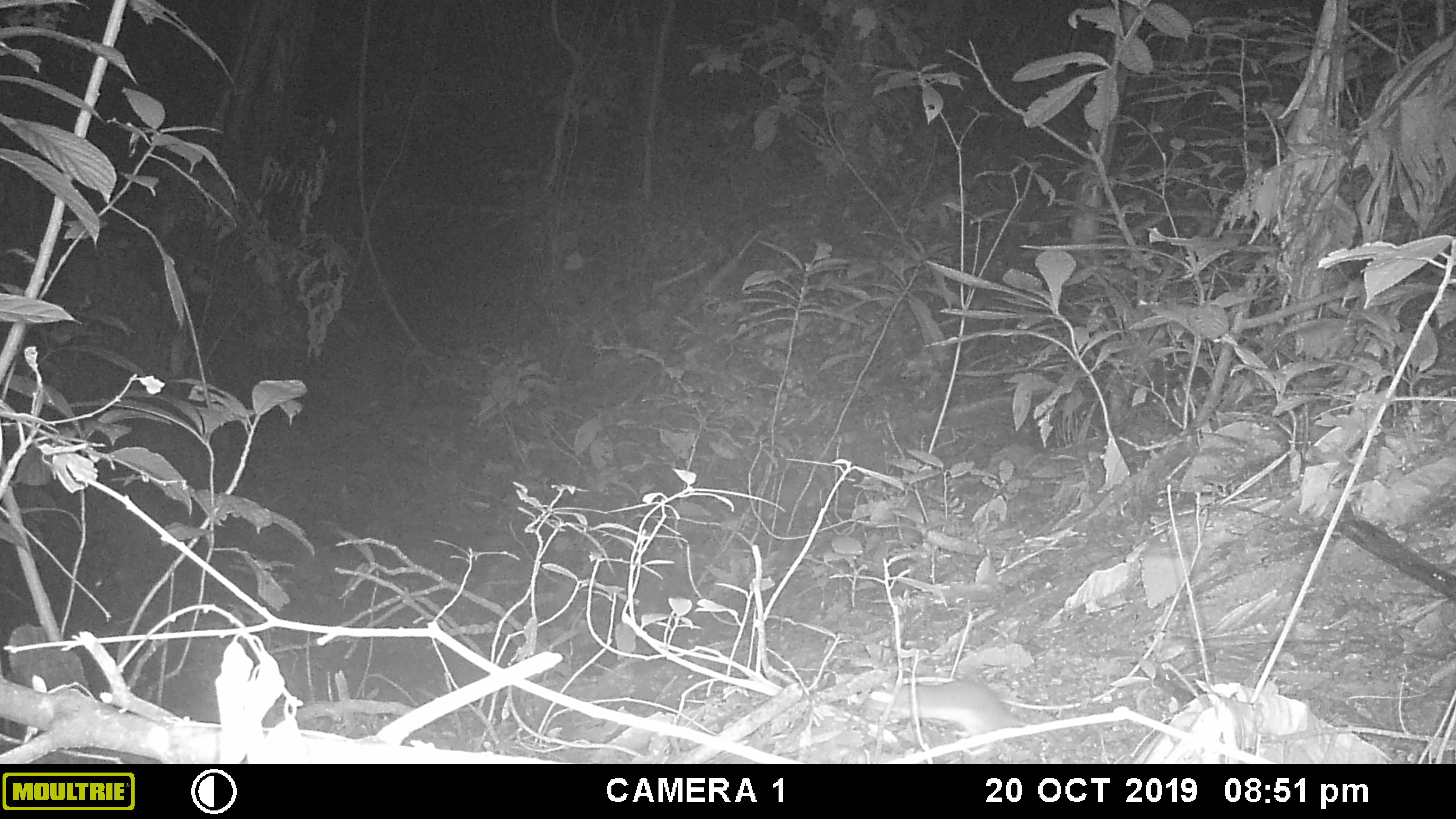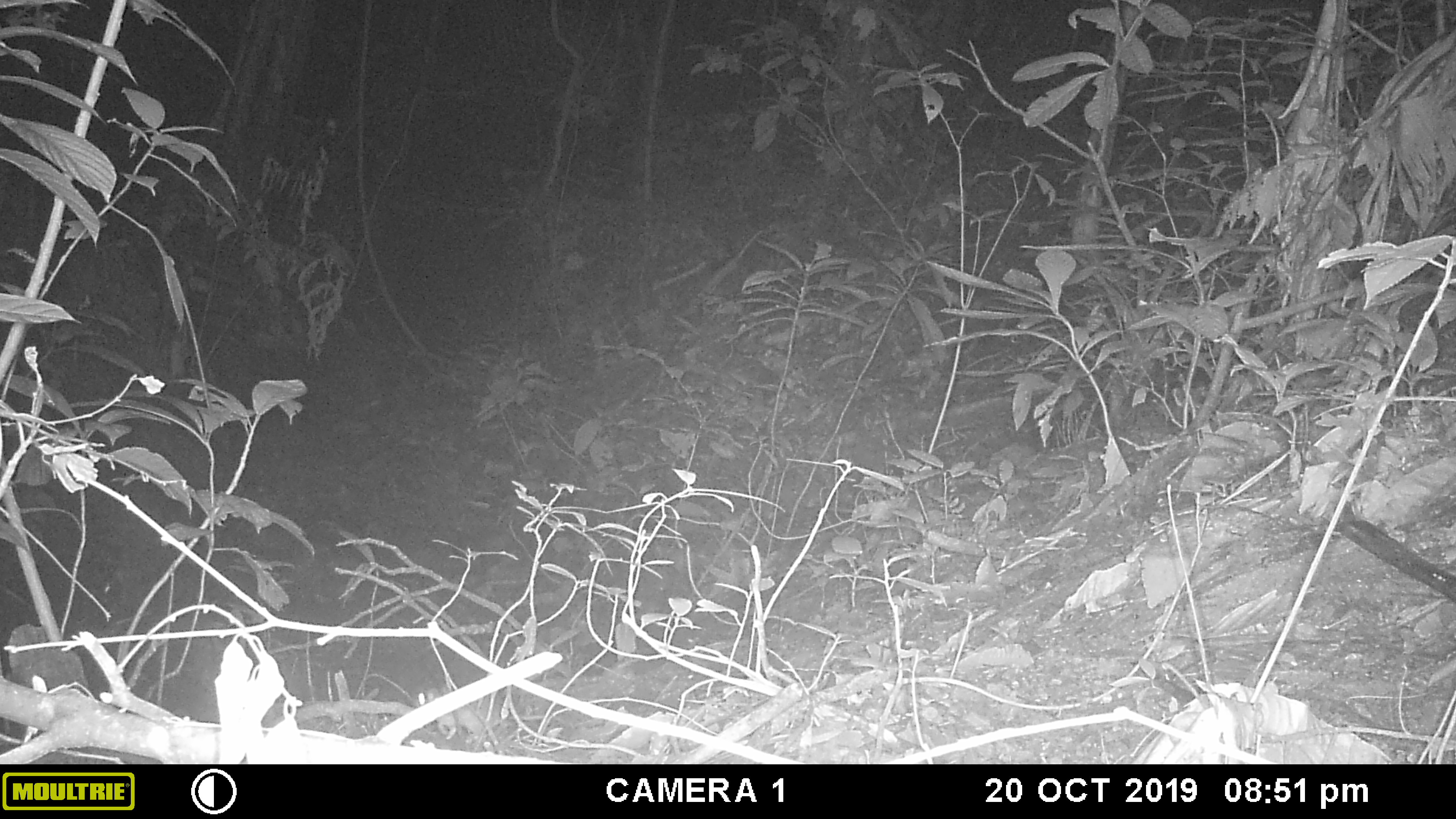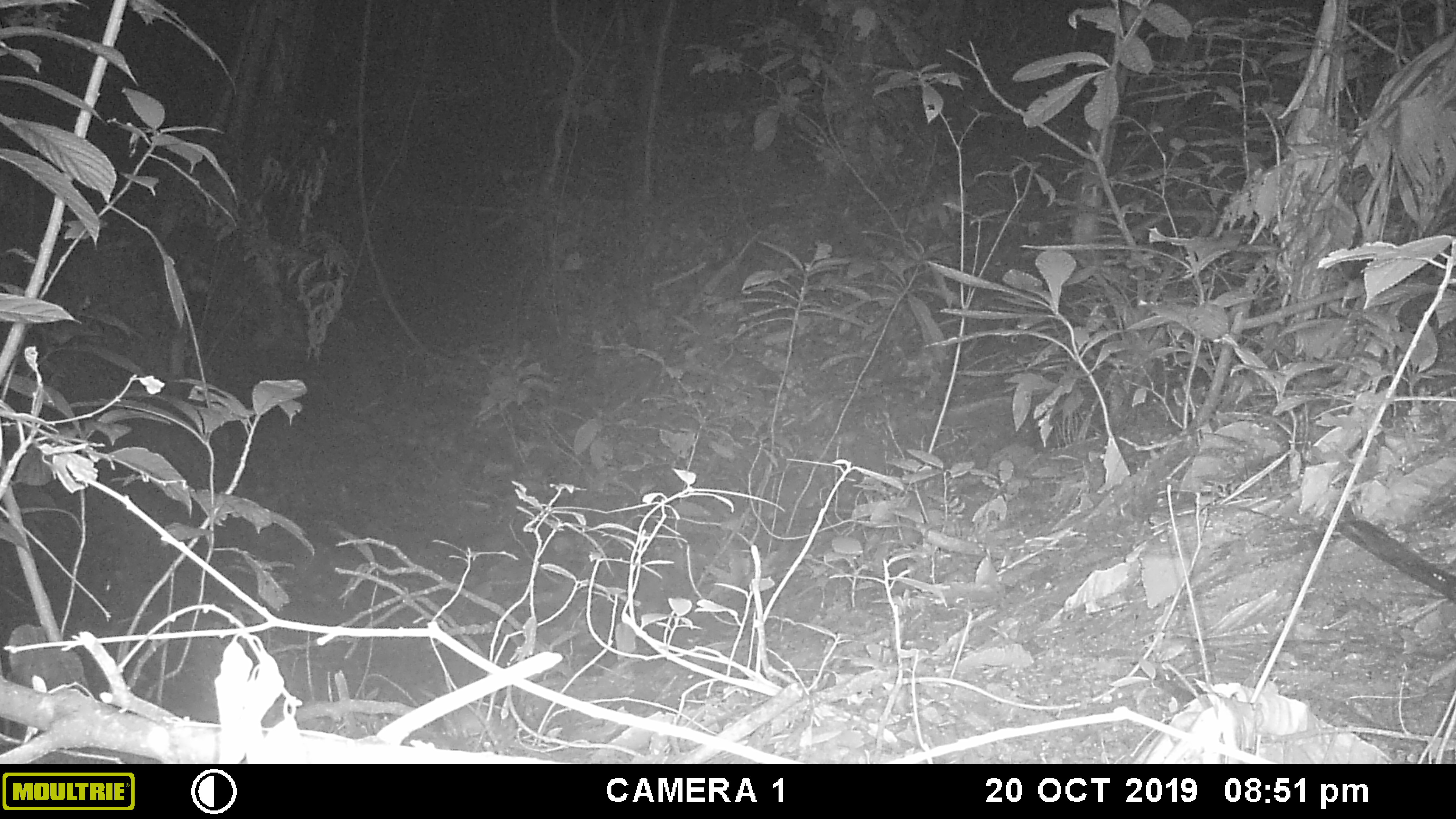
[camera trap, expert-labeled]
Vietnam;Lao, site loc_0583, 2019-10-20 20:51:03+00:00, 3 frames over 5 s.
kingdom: Animalia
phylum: Chordata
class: Mammalia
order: Rodentia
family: Muridae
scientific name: Muridae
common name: old-world mice and rats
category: unidentified murid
Unidentified murid (old-world mice and rats) (Muridae). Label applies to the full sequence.